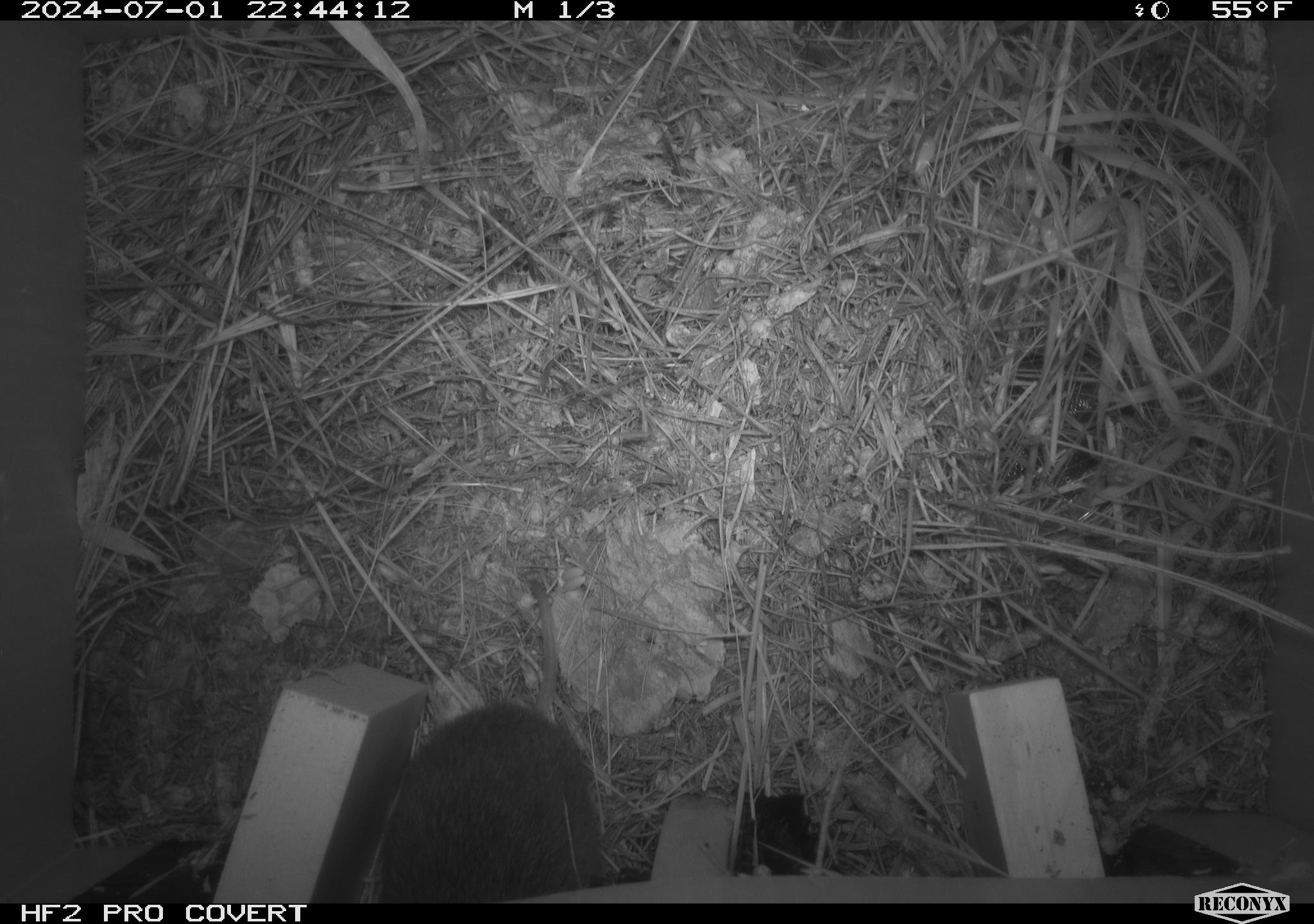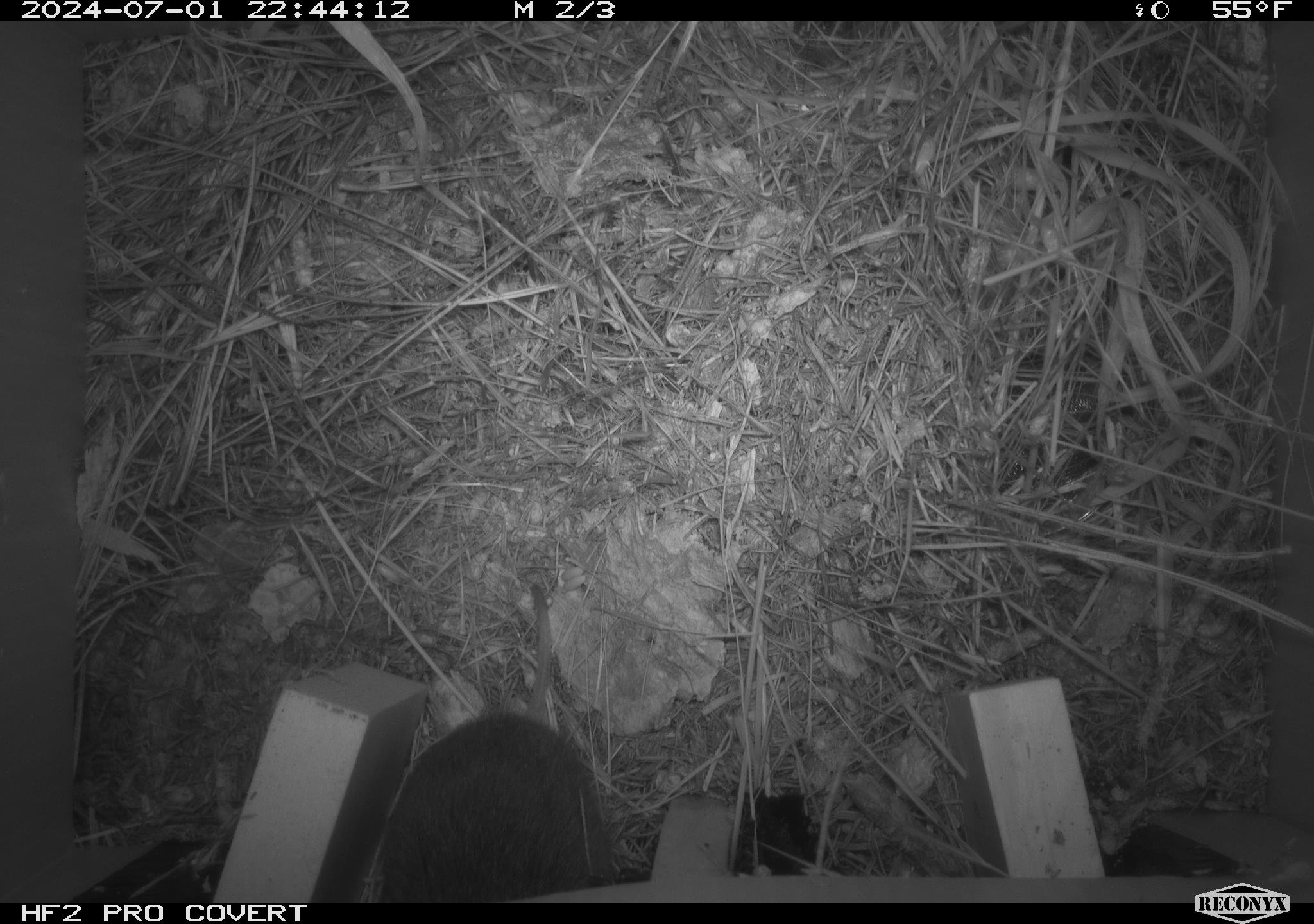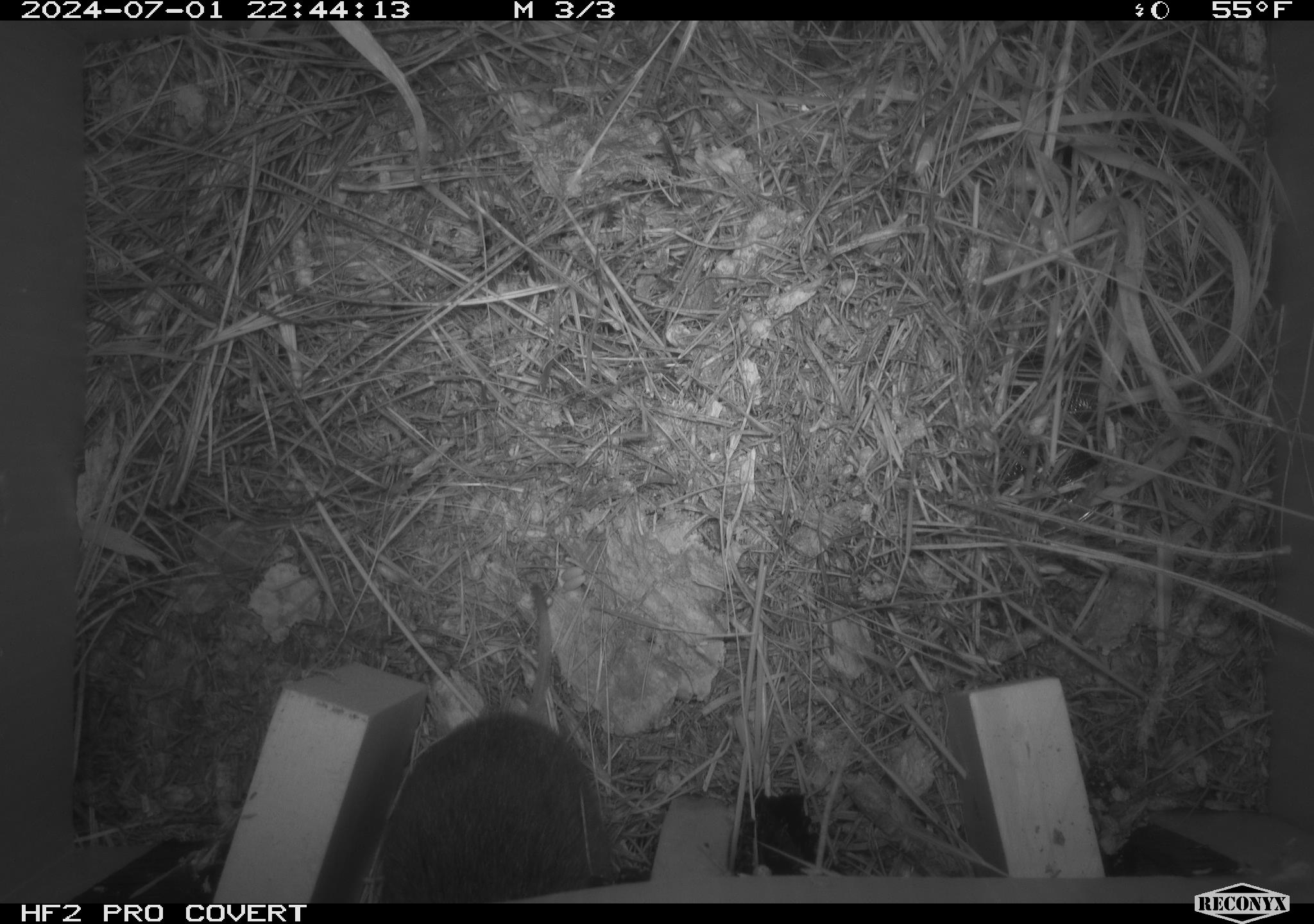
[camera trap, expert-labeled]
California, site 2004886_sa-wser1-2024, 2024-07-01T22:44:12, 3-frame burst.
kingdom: Animalia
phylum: Chordata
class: Mammalia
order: Rodentia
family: Cricetidae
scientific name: Arvicolinae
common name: voles, lemmings, and muskrats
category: arvicolinae subfamily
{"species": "arvicolinae subfamily (voles, lemmings, and muskrats) (Arvicolinae)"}